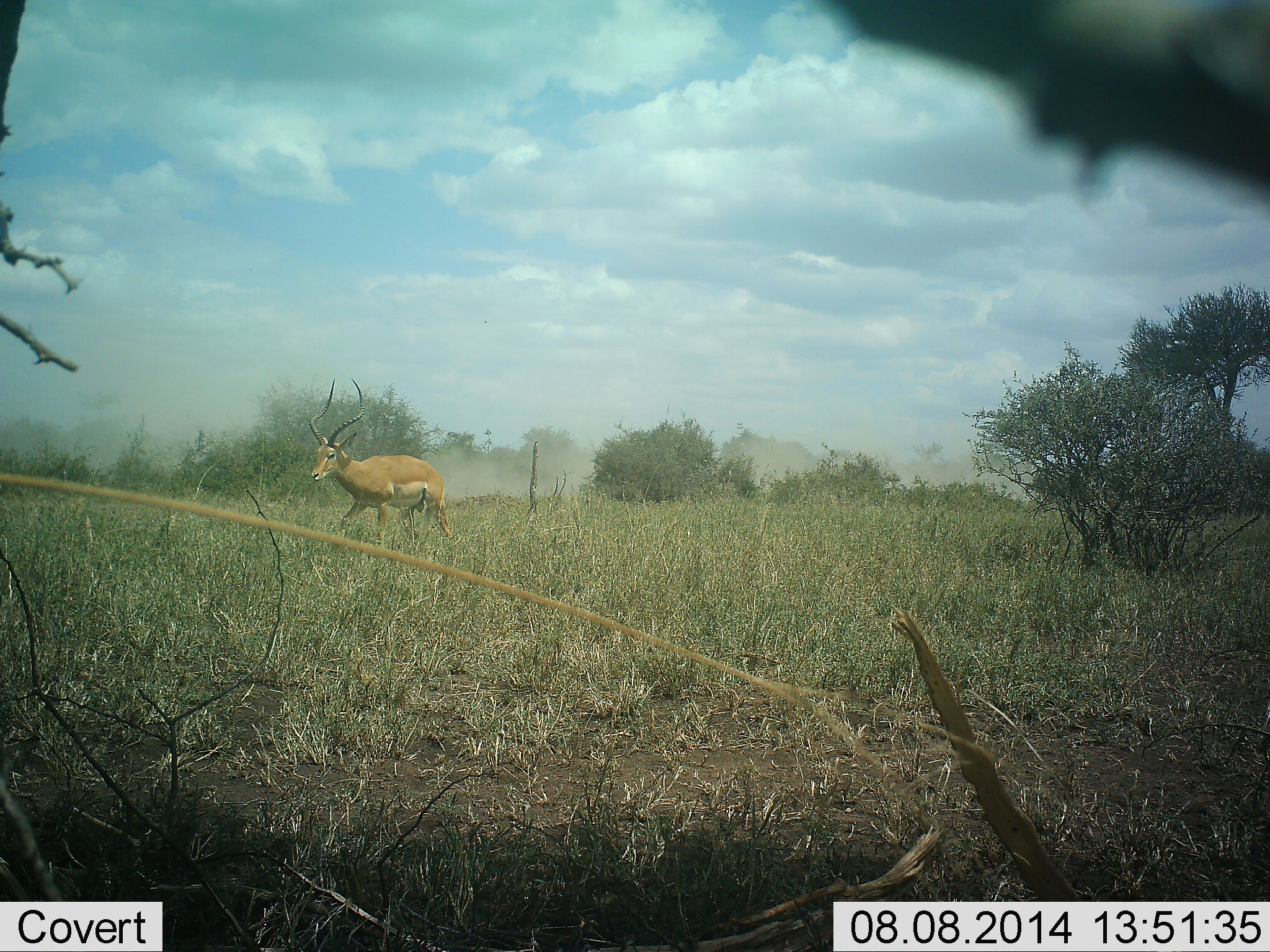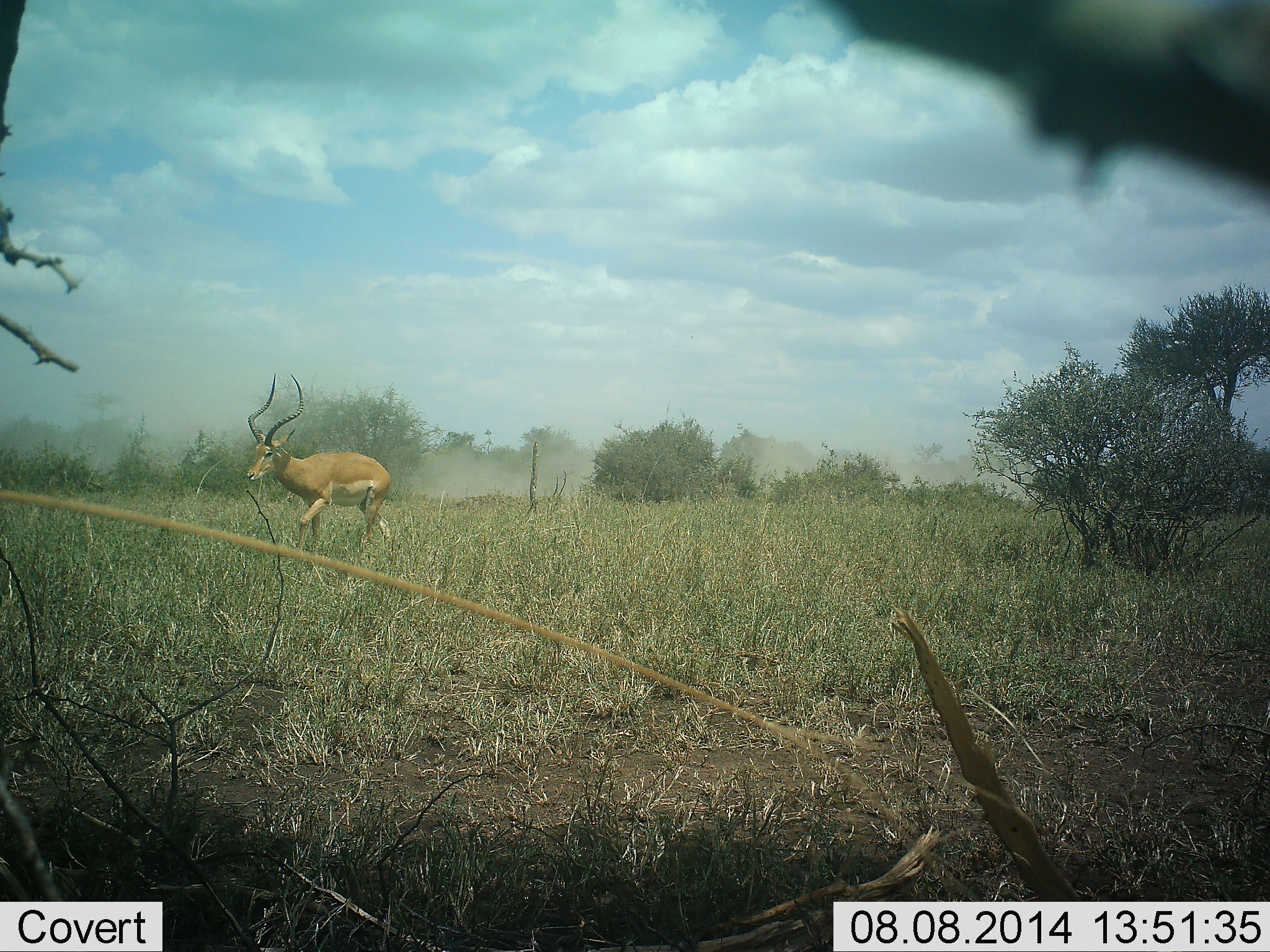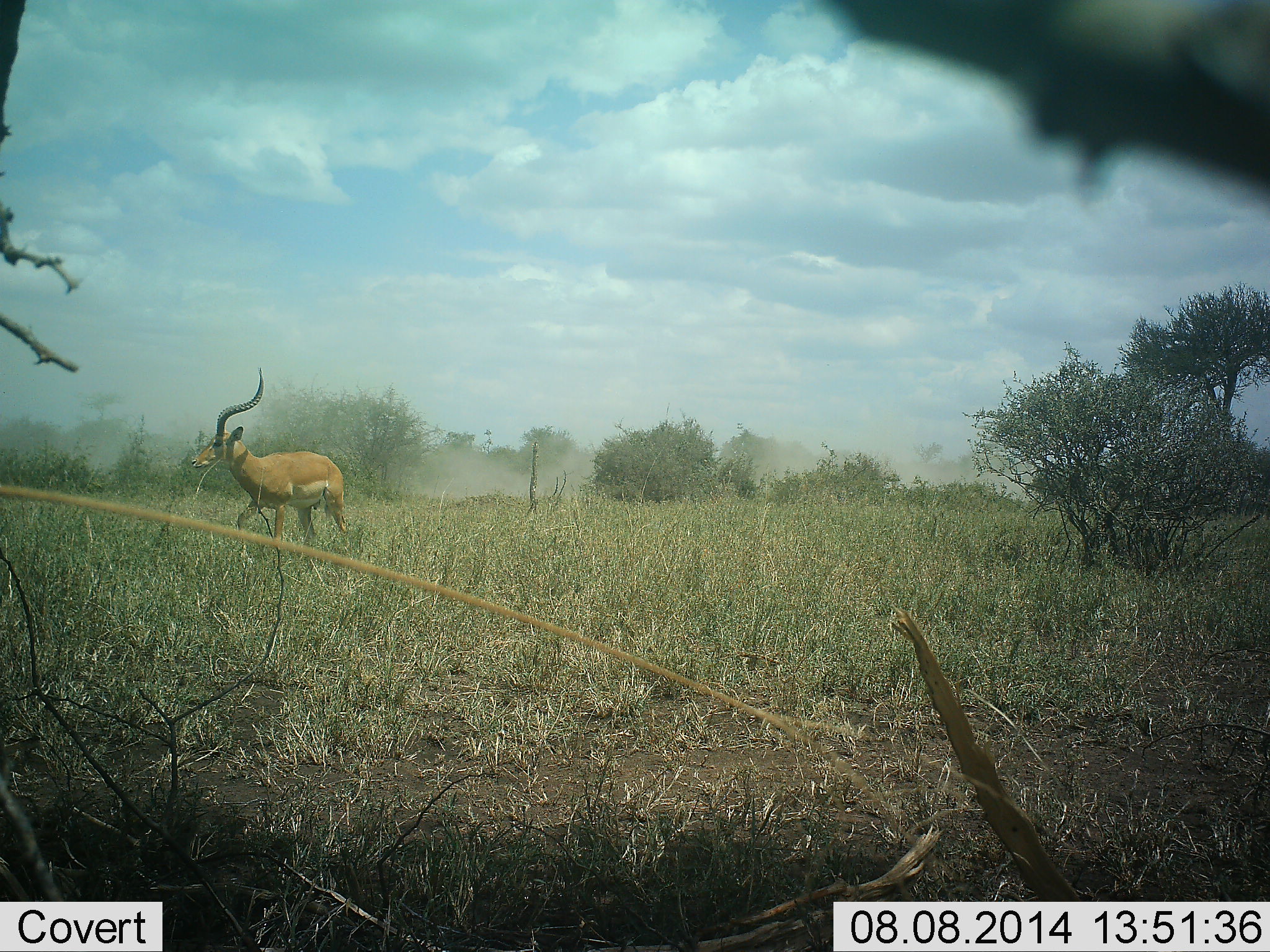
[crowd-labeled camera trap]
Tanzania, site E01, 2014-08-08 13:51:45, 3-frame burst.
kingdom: Animalia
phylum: Chordata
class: Mammalia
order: Artiodactyla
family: Bovidae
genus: Aepyceros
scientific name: Aepyceros melampus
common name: impala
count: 1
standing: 0%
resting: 0%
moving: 100%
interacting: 0%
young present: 0%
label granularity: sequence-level